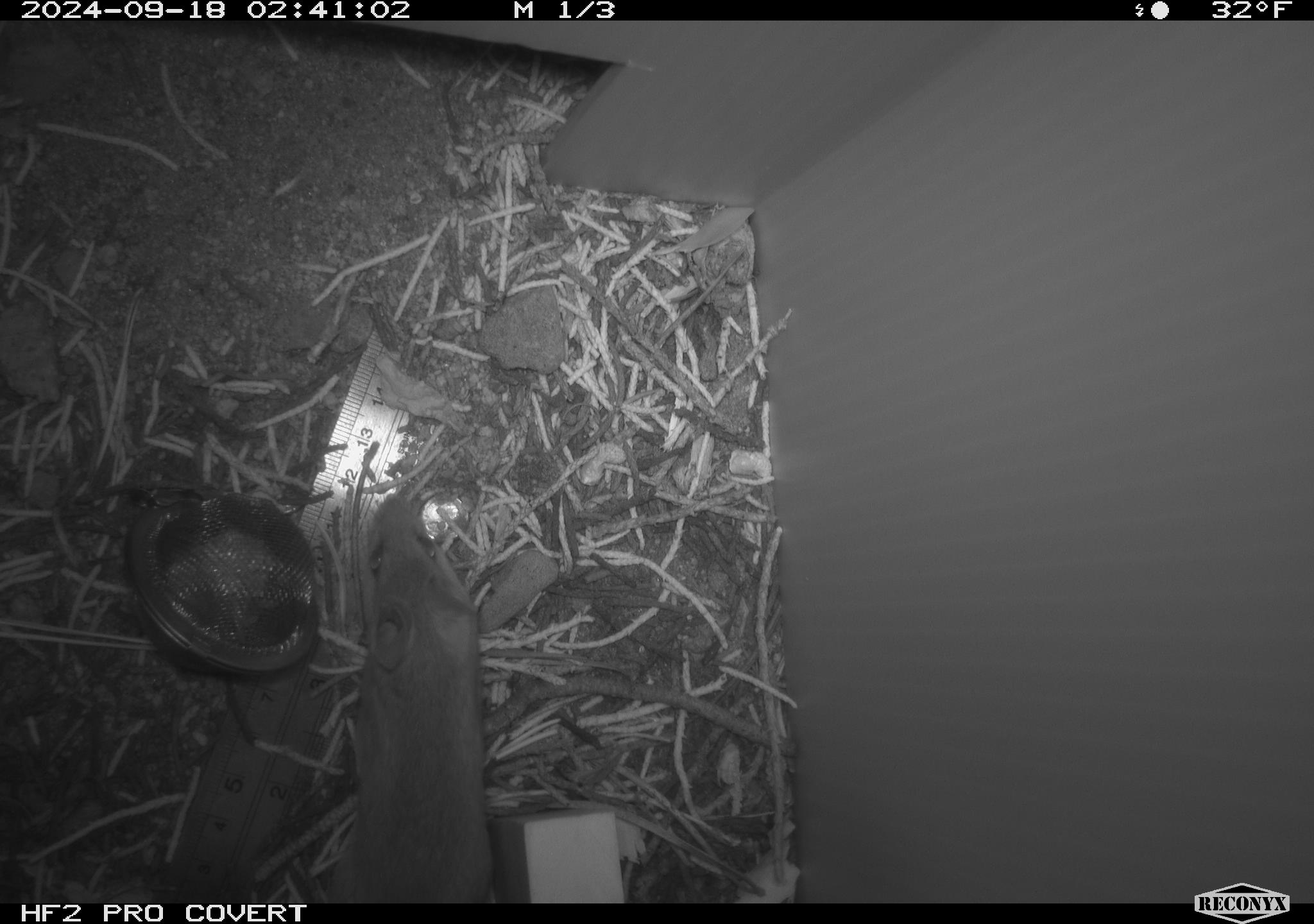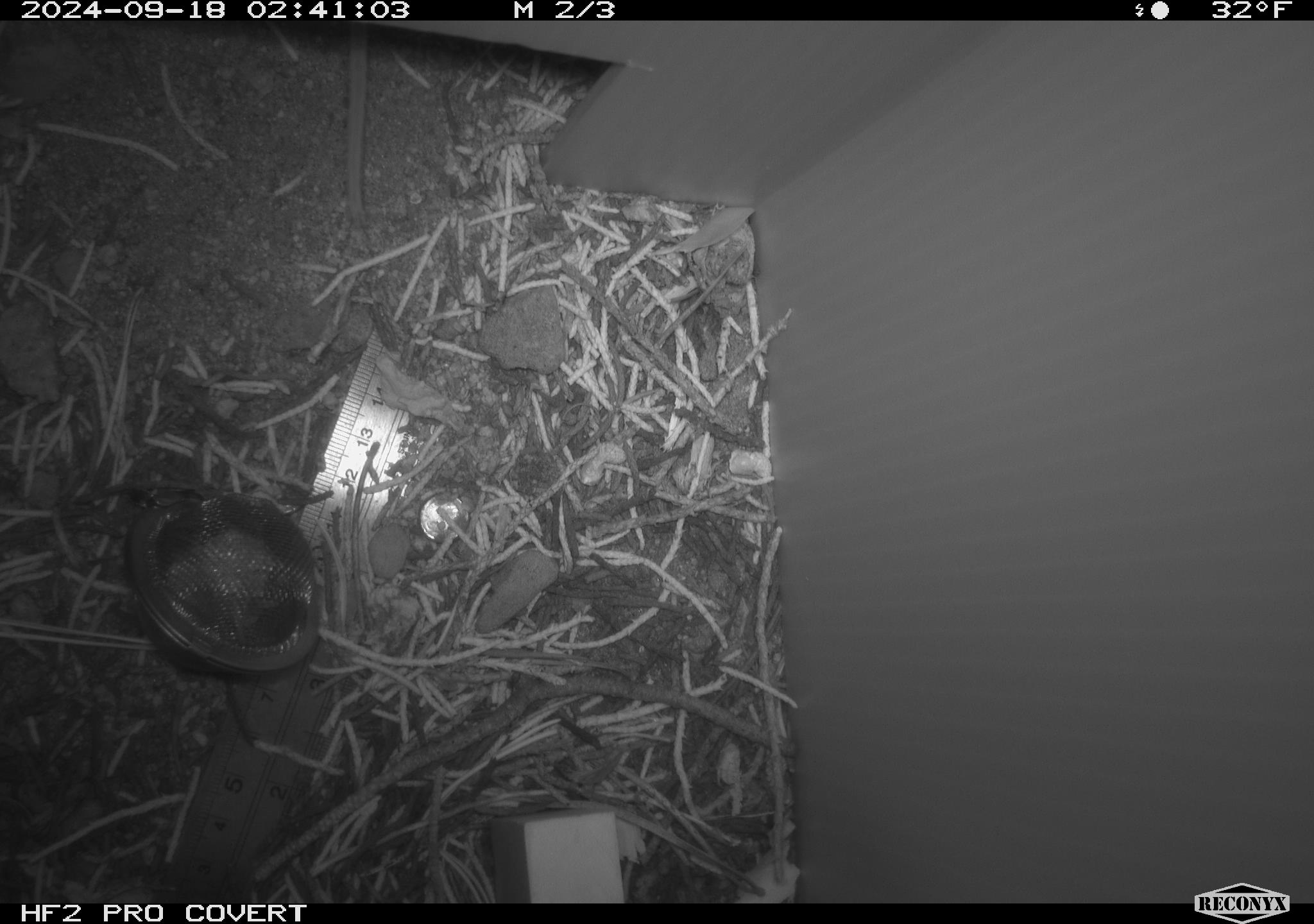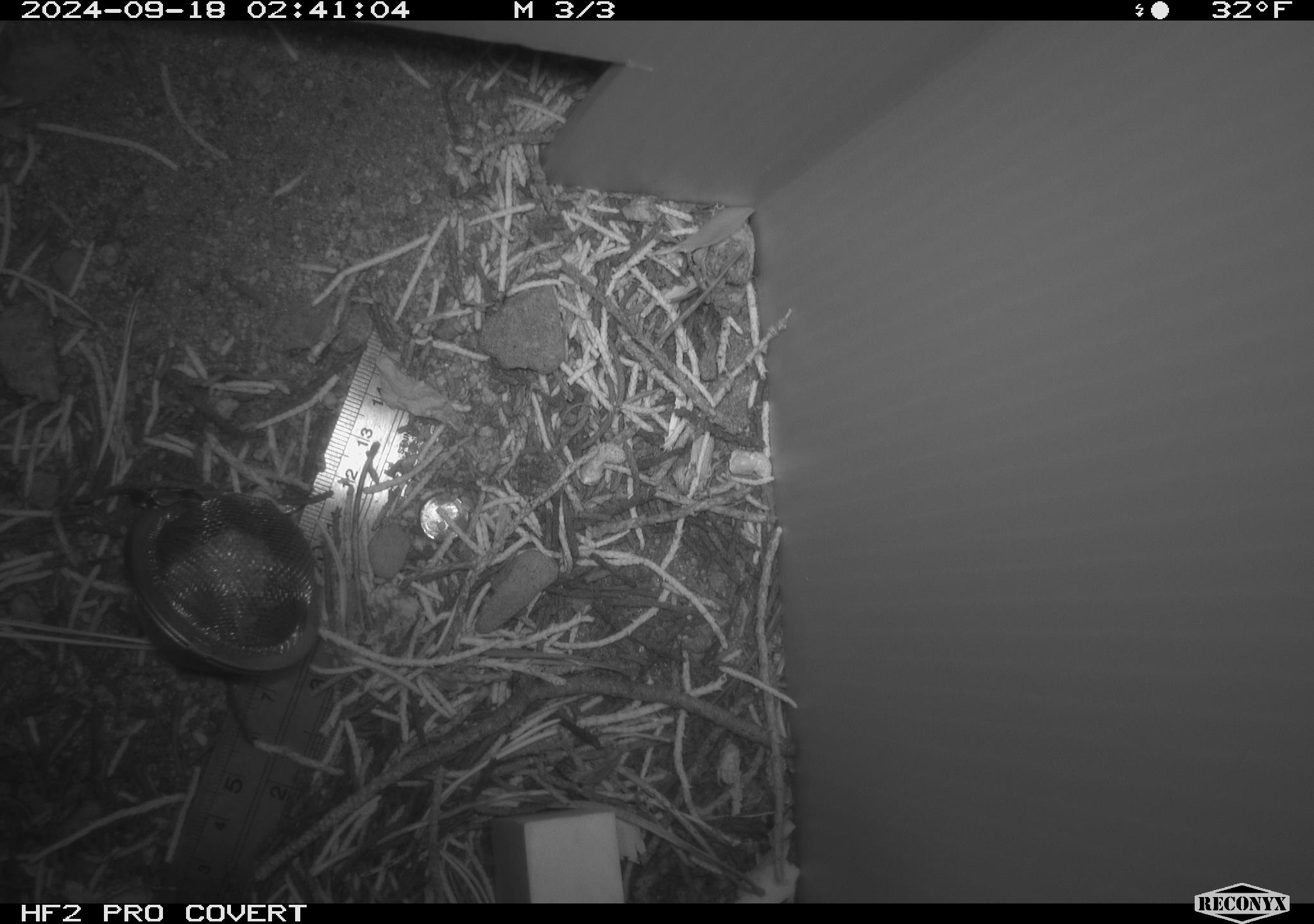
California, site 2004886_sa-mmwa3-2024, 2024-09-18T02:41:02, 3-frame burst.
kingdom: Animalia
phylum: Chordata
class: Mammalia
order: Rodentia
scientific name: Rodentia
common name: mouse species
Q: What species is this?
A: Mouse species (Rodentia).